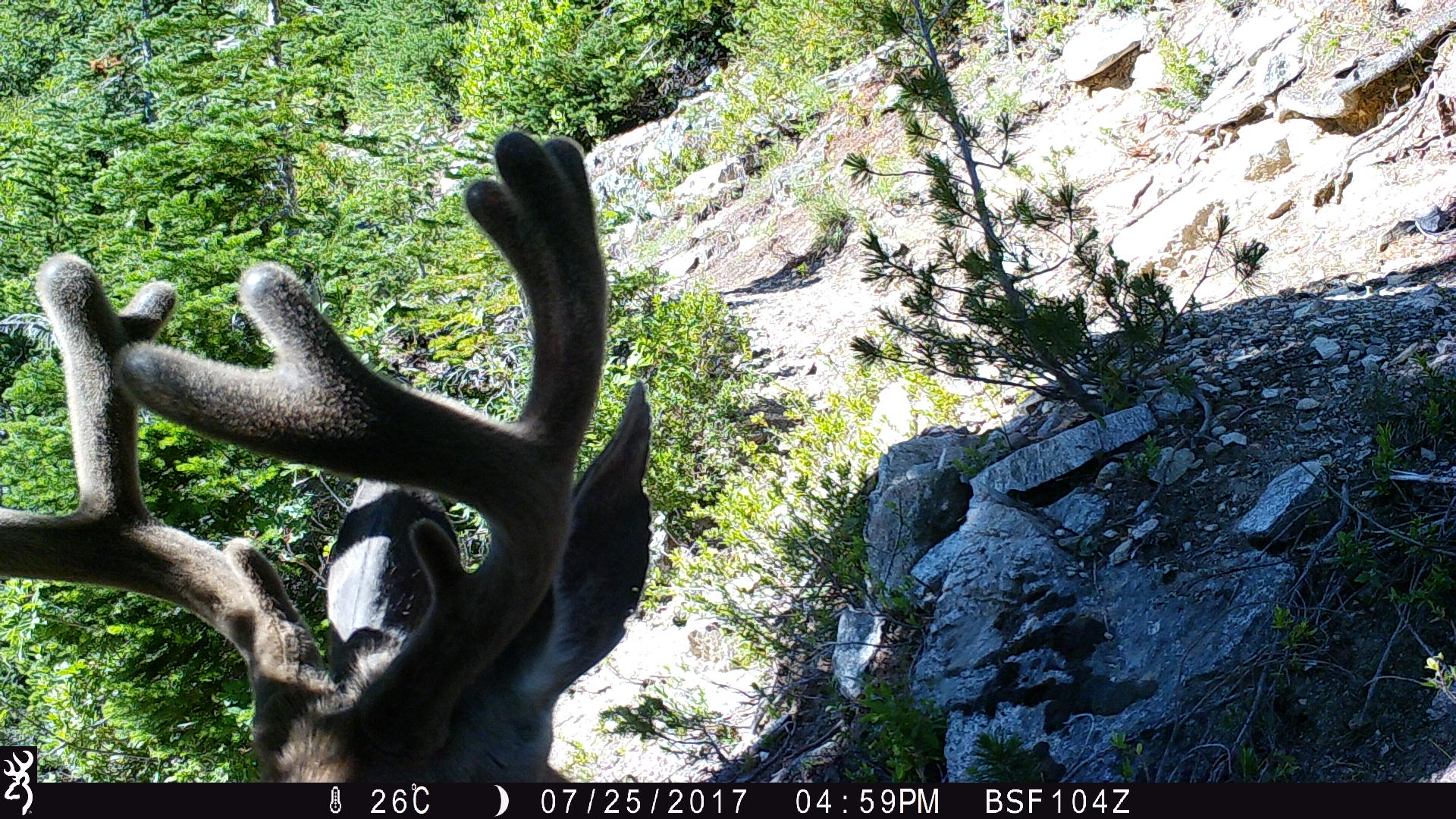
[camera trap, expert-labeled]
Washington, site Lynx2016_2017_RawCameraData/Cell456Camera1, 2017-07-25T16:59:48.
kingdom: Animalia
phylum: Chordata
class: Mammalia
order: Artiodactyla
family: Cervidae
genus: Odocoileus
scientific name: Odocoileus hemionus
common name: mule deer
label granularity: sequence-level